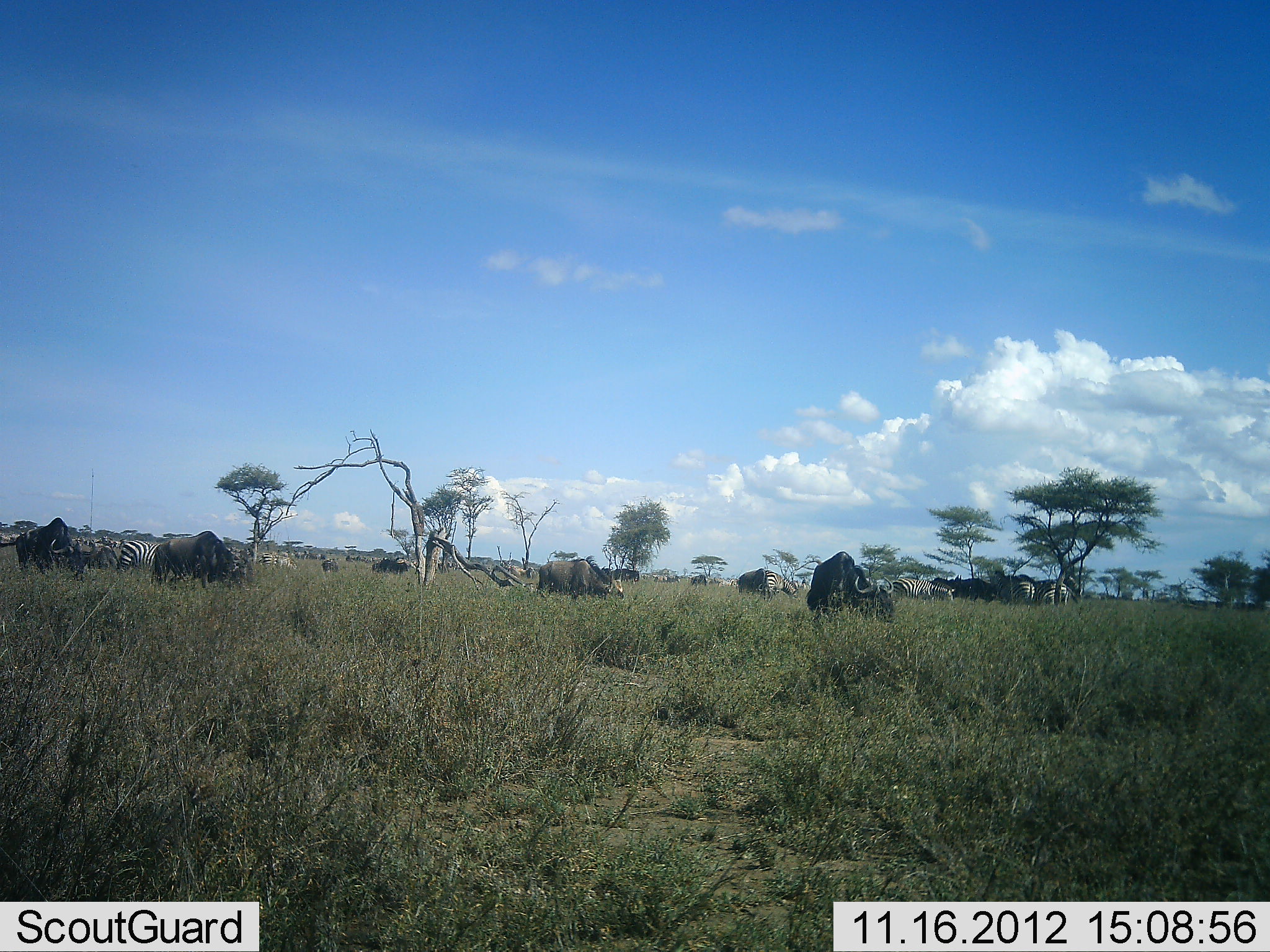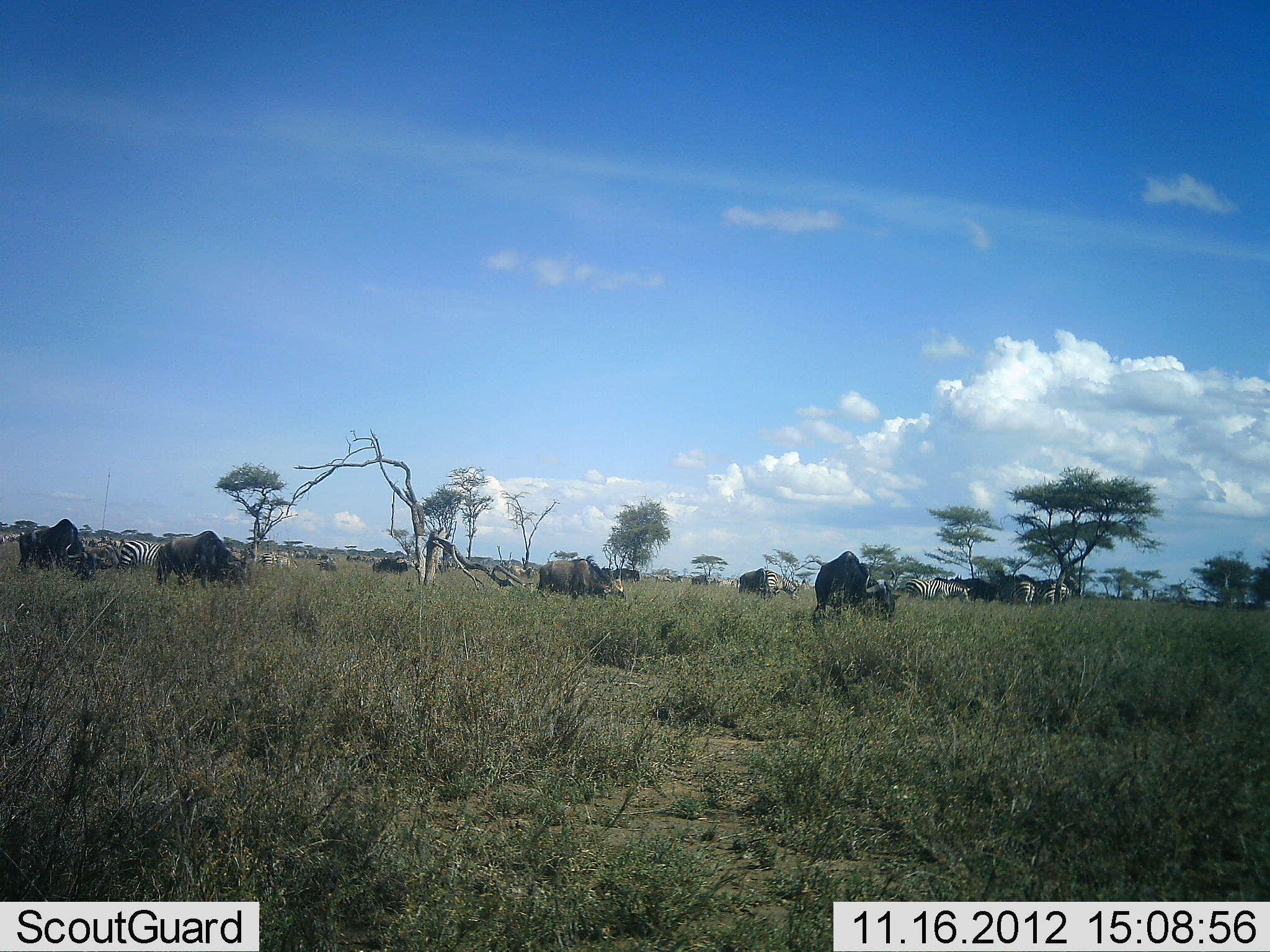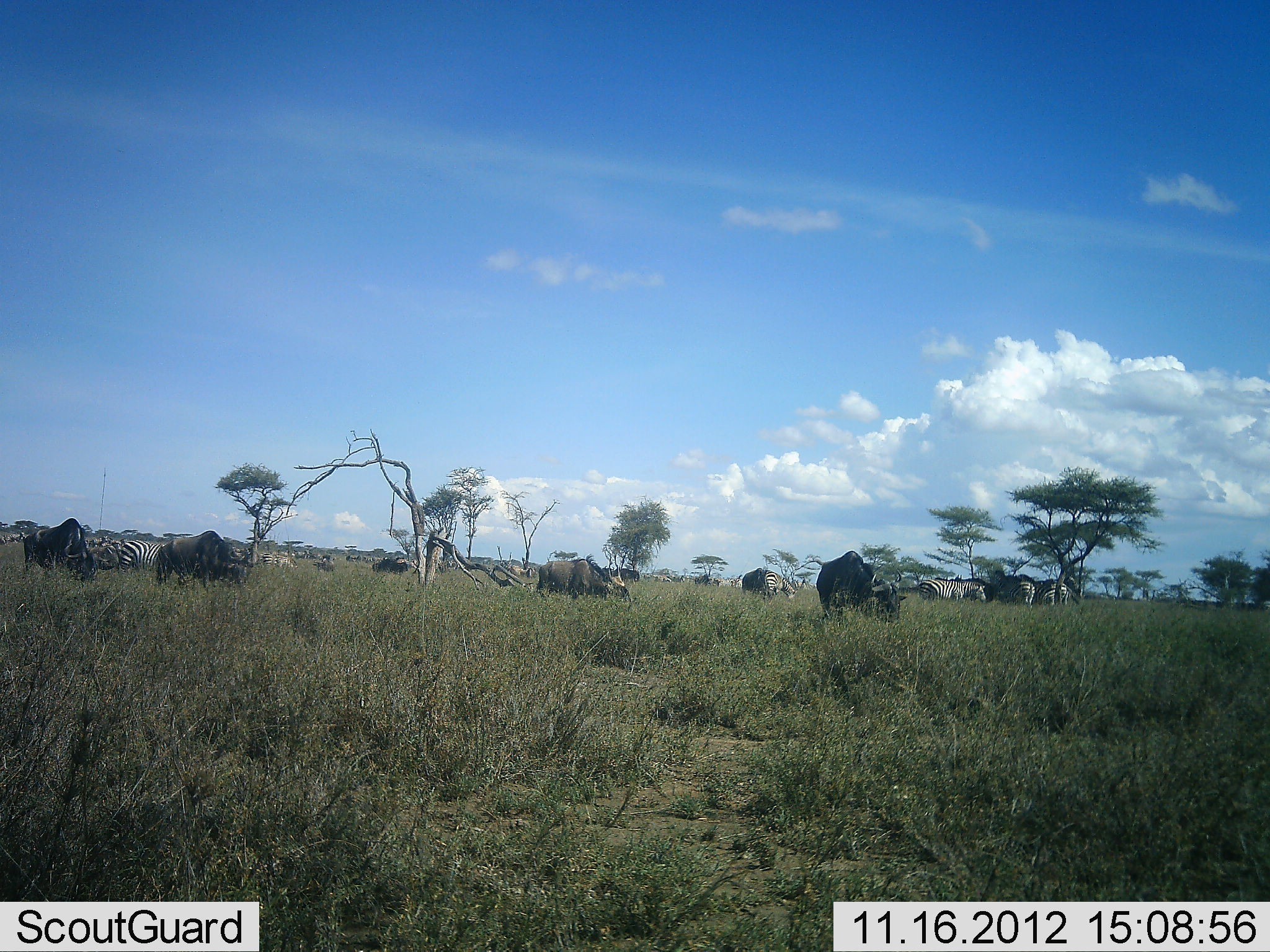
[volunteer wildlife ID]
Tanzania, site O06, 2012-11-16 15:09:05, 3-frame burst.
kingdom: Animalia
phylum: Chordata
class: Mammalia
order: Artiodactyla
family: Bovidae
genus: Connochaetes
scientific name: Connochaetes taurinus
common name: blue wildebeest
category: wildebeest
Wildebeest (blue wildebeest) (Connochaetes taurinus), count 5. Behavior (volunteer vote fractions): standing 45%, resting 0%, moving 36%, interacting 0%. Young present (vote fraction): 0%. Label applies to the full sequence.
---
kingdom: Animalia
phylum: Chordata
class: Mammalia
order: Perissodactyla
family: Equidae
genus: Equus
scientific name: Equus quagga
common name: plains zebra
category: zebra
Zebra (plains zebra) (Equus quagga), count 11-50. Behavior (volunteer vote fractions): standing 43%, resting 0%, moving 50%, interacting 0%. Young present (vote fraction): 0%. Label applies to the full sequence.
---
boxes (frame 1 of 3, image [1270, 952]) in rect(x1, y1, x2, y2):
animal: rect(807, 551, 893, 622); rect(537, 559, 623, 600); rect(888, 578, 956, 602); rect(995, 571, 1036, 602); rect(954, 574, 993, 602); rect(764, 570, 799, 601); rect(1036, 583, 1069, 606); rect(933, 577, 954, 588)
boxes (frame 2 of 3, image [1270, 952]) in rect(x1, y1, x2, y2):
animal: rect(812, 551, 901, 622); rect(532, 558, 626, 605); rect(904, 577, 970, 603); rect(765, 570, 799, 602); rect(736, 566, 764, 595); rect(345, 554, 361, 562)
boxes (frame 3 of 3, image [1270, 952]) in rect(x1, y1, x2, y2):
animal: rect(815, 550, 908, 629); rect(158, 530, 252, 589); rect(537, 554, 631, 603); rect(993, 571, 1035, 612); rect(917, 579, 986, 603); rect(1019, 575, 1069, 605); rect(954, 574, 992, 602); rect(765, 570, 797, 603); rect(792, 579, 800, 589)